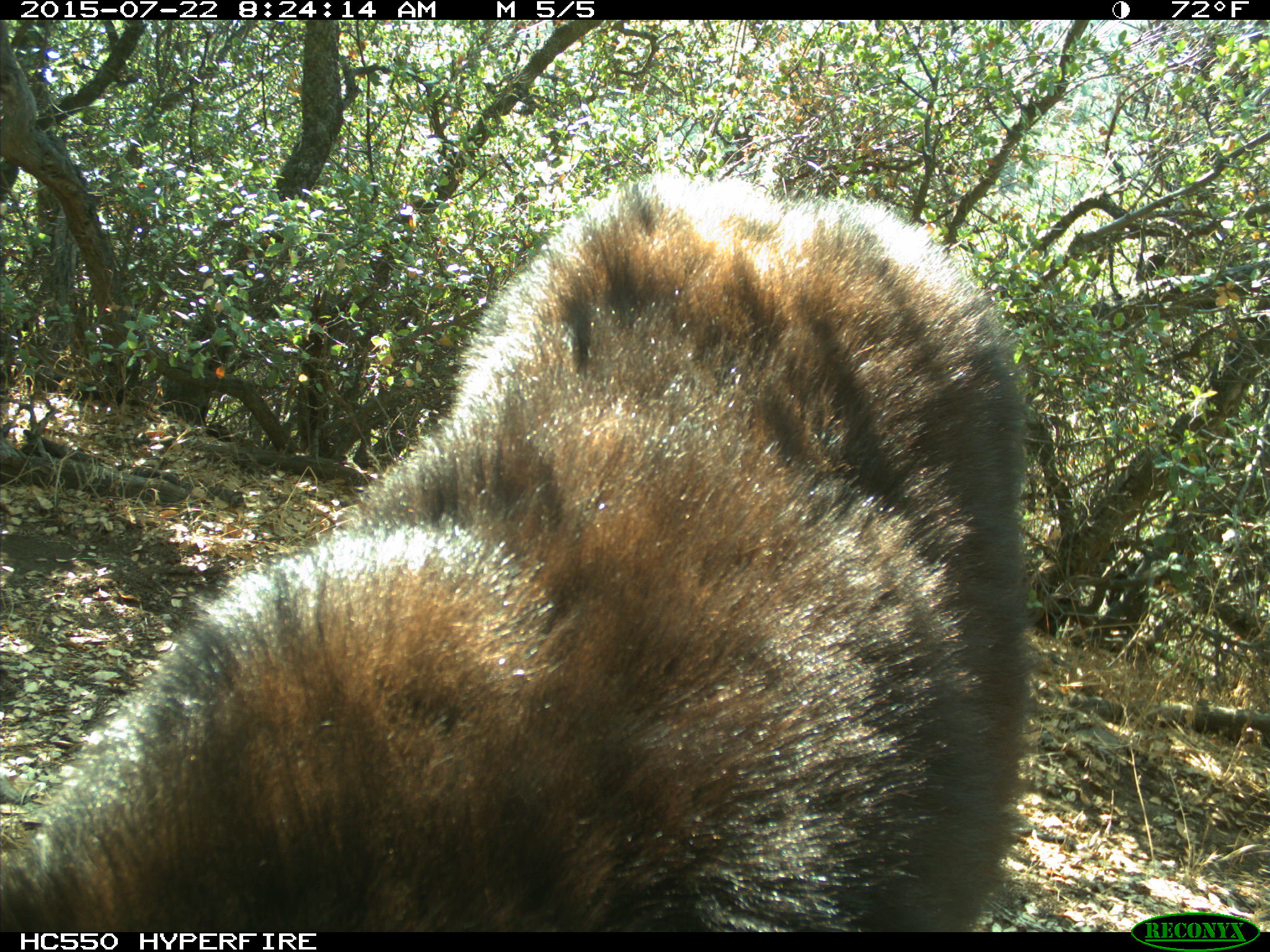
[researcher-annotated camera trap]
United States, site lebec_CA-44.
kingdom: Animalia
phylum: Chordata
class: Mammalia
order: Carnivora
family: Ursidae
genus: Ursus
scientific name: Ursus americanus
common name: american black bear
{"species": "Ursus americanus (american black bear)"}